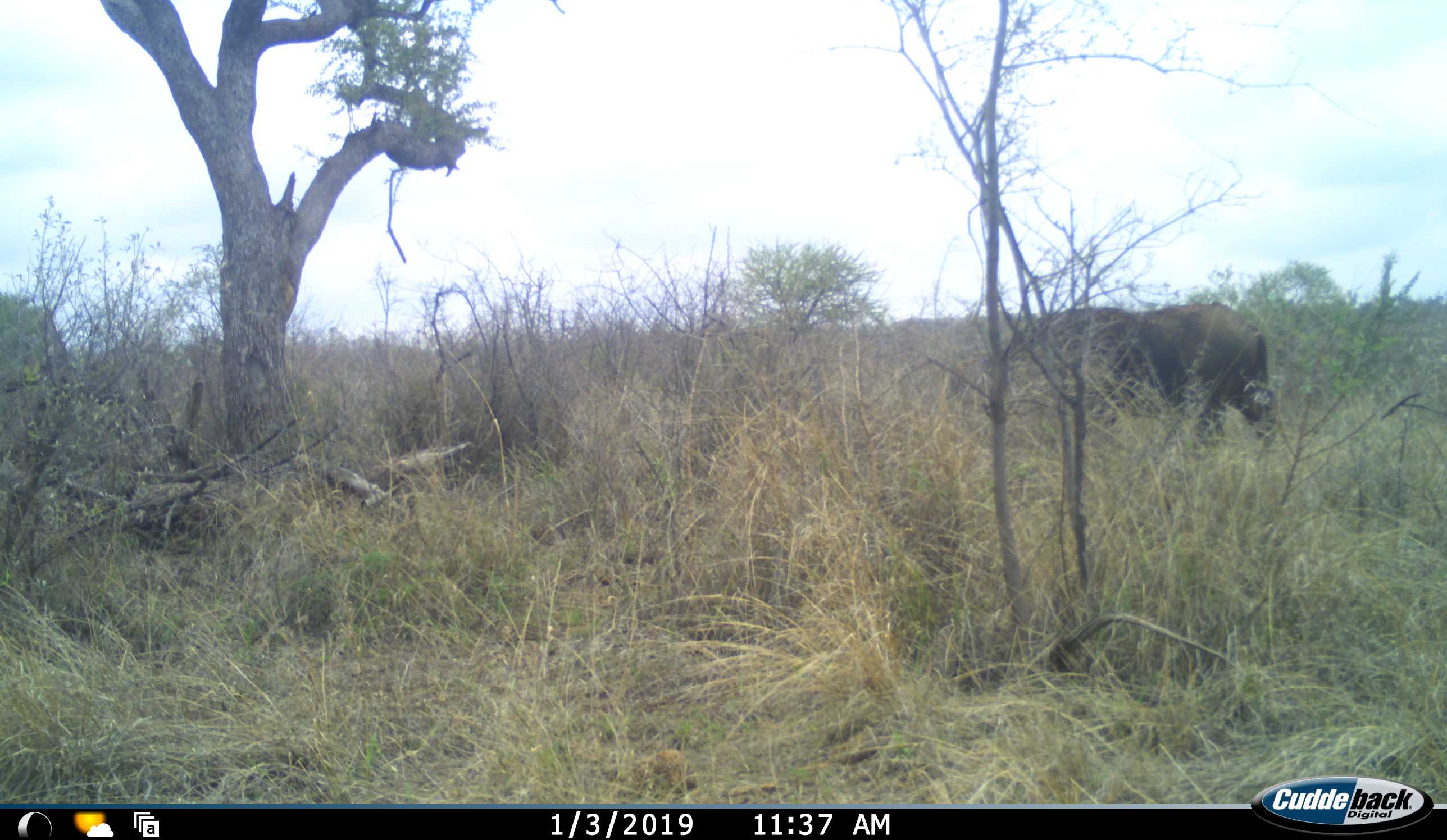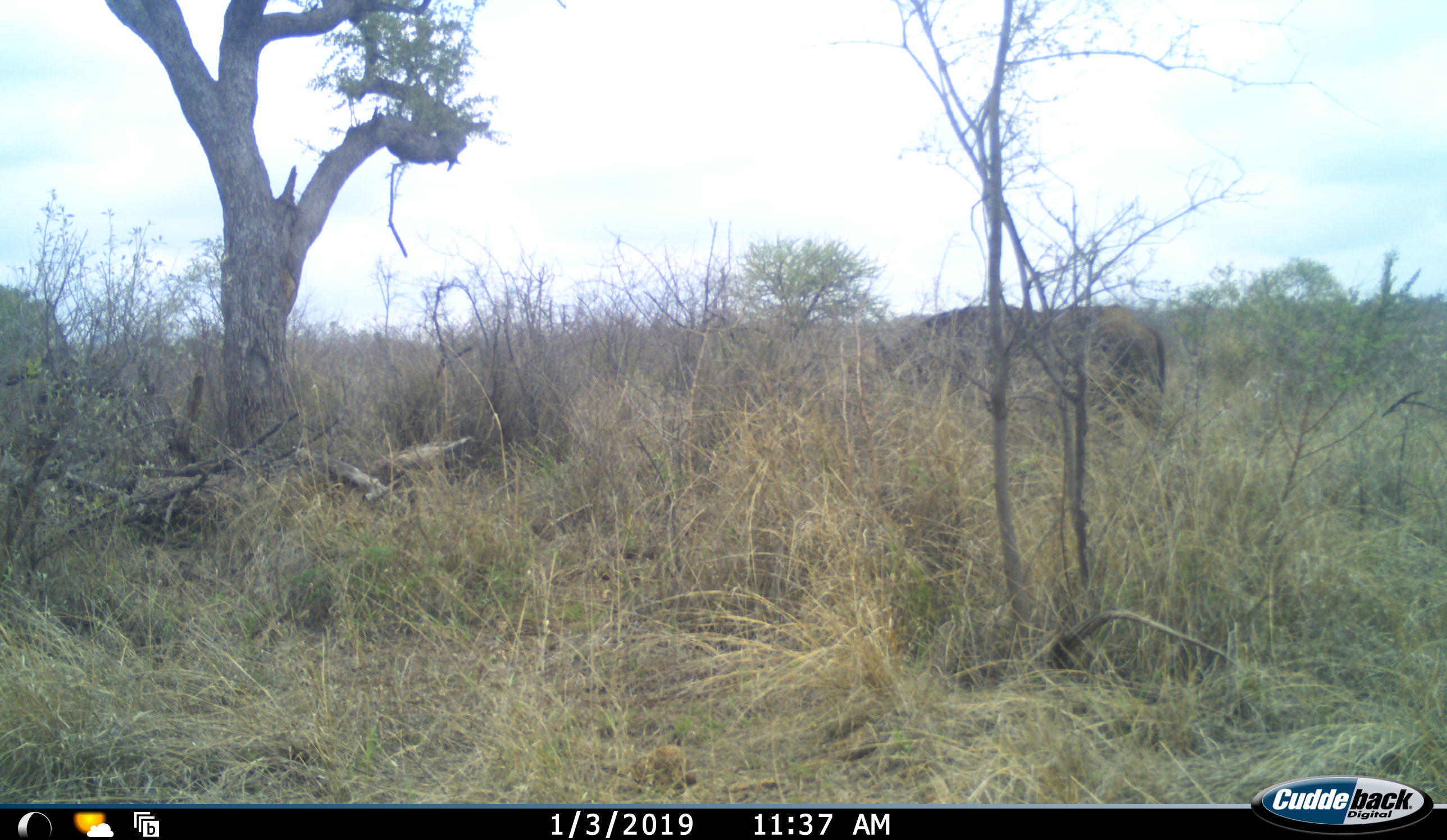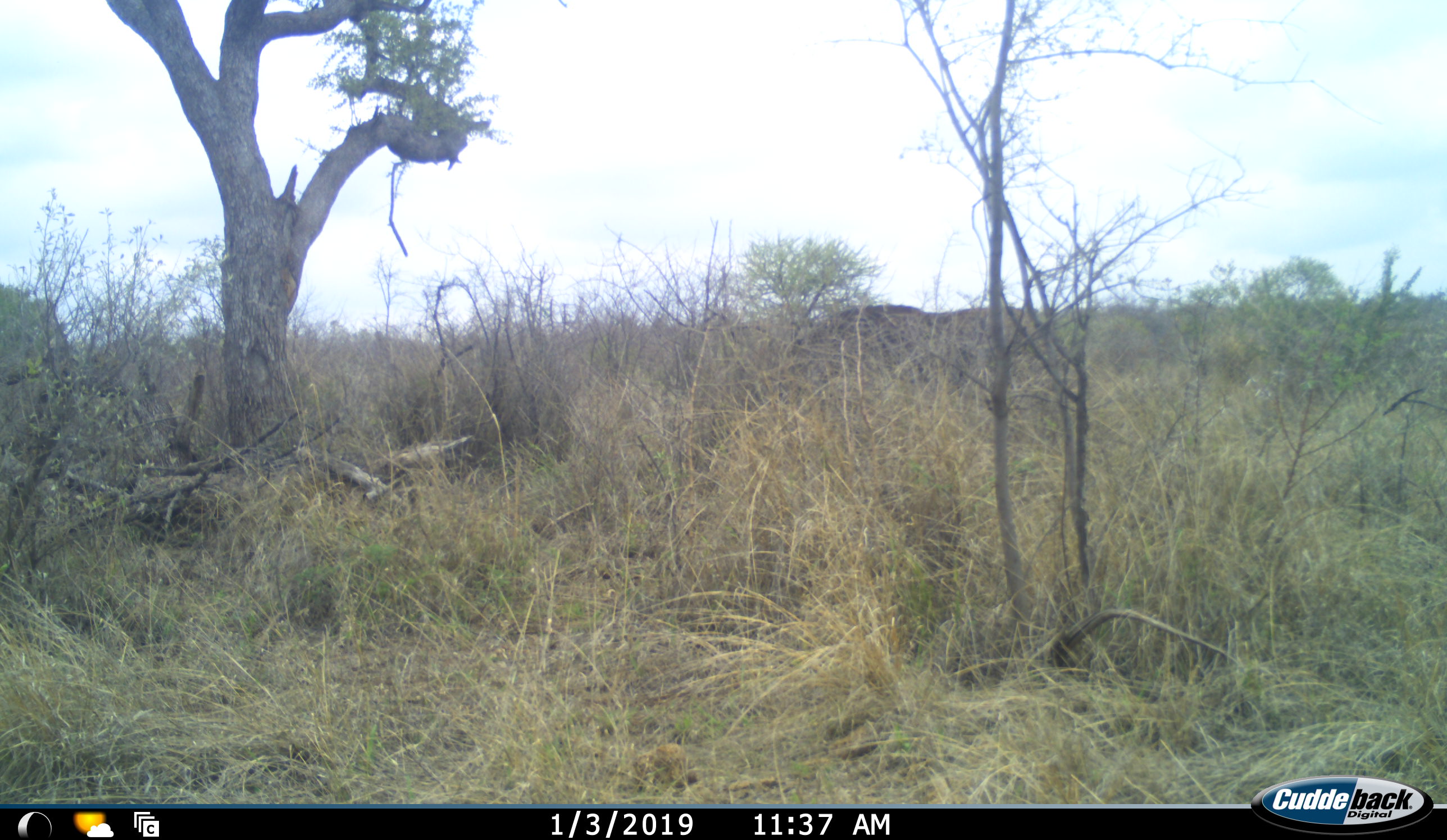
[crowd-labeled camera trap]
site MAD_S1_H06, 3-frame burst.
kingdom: Animalia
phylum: Chordata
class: Mammalia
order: Artiodactyla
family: Bovidae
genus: Syncerus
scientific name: Syncerus caffer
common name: african buffalo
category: buffalo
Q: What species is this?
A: Buffalo (african buffalo) (Syncerus caffer).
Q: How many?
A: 1.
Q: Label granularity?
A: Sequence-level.